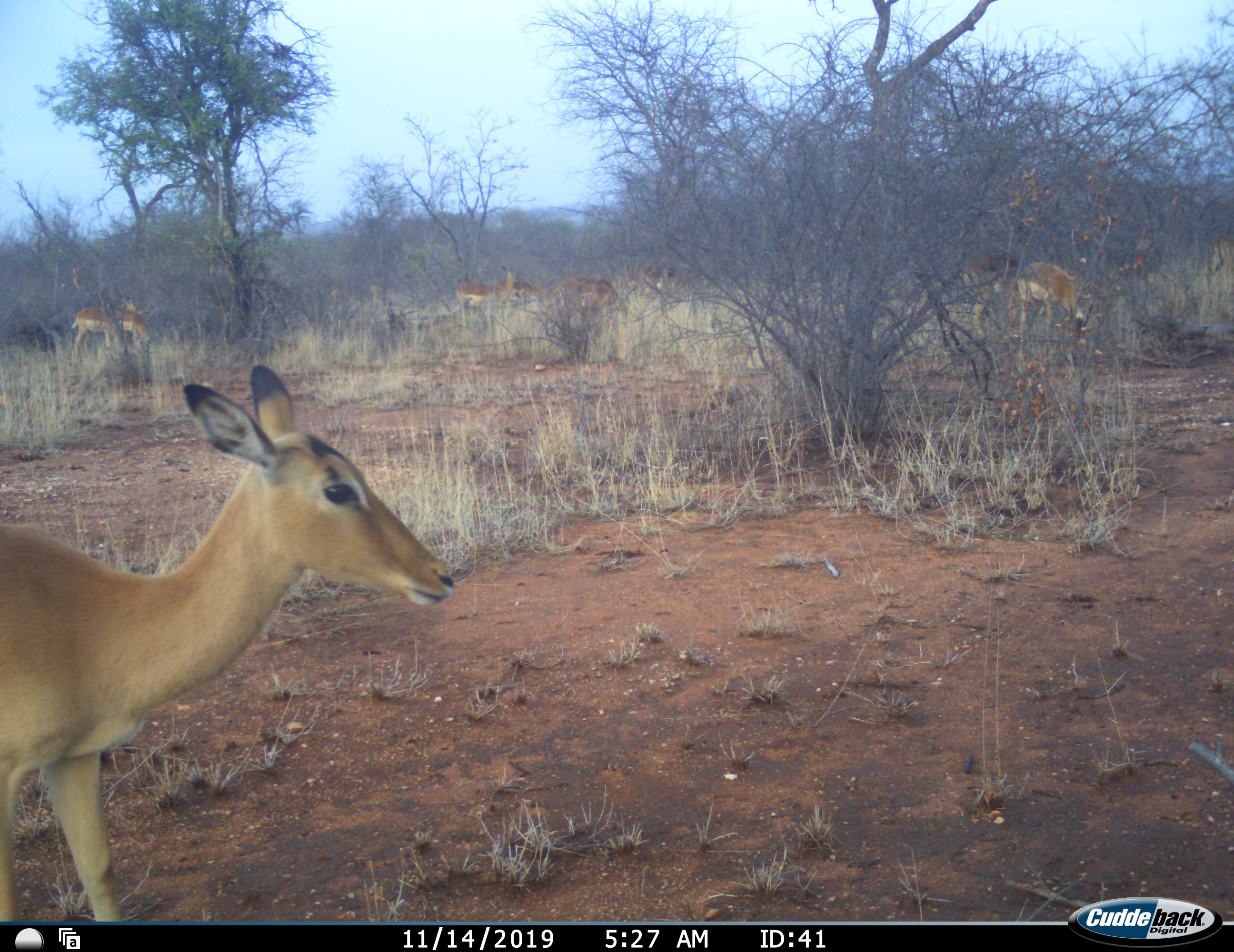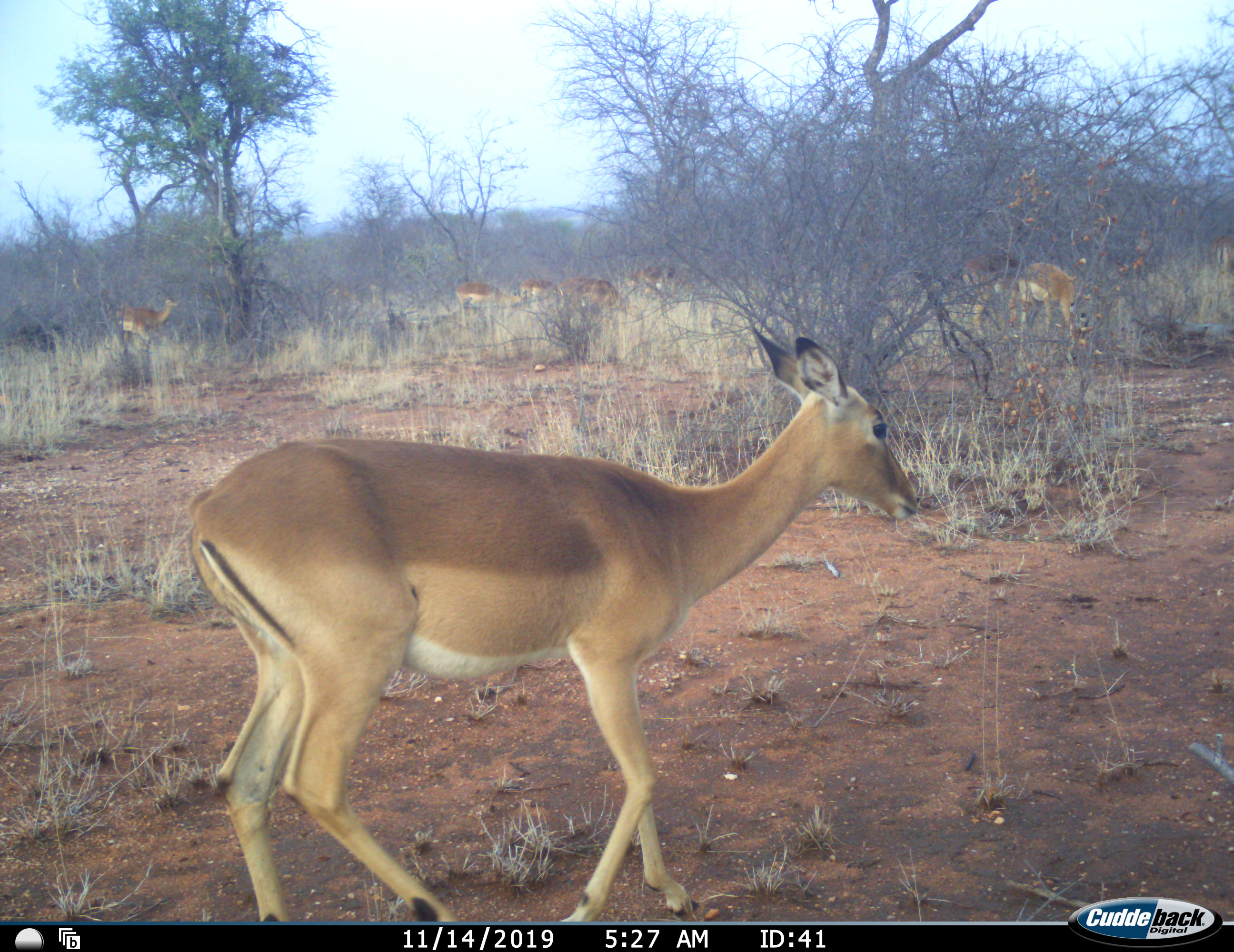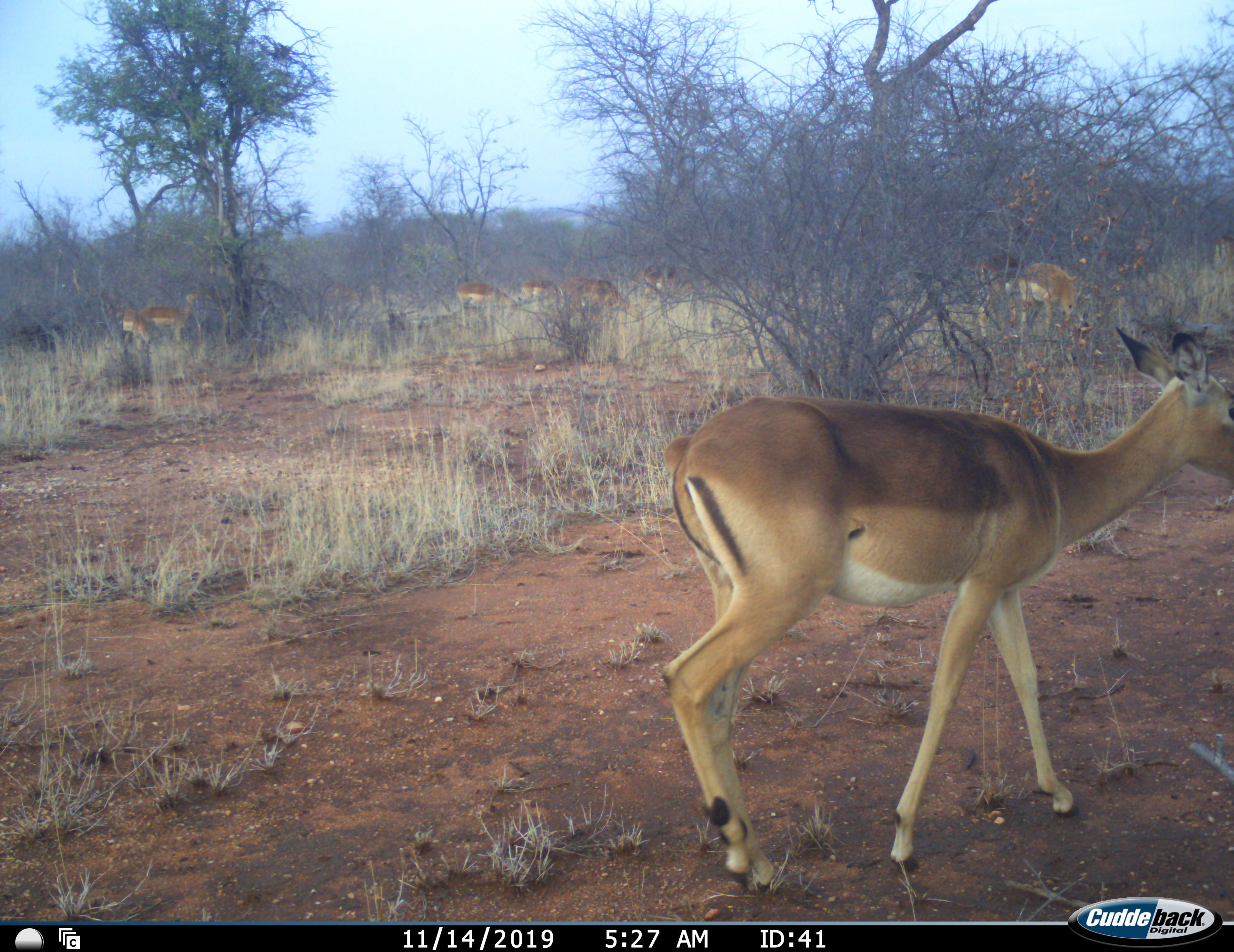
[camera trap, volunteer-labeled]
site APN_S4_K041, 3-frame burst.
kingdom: Animalia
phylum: Chordata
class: Mammalia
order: Artiodactyla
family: Bovidae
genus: Aepyceros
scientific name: Aepyceros melampus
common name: impala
Impala (Aepyceros melampus), count 10. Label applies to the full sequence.